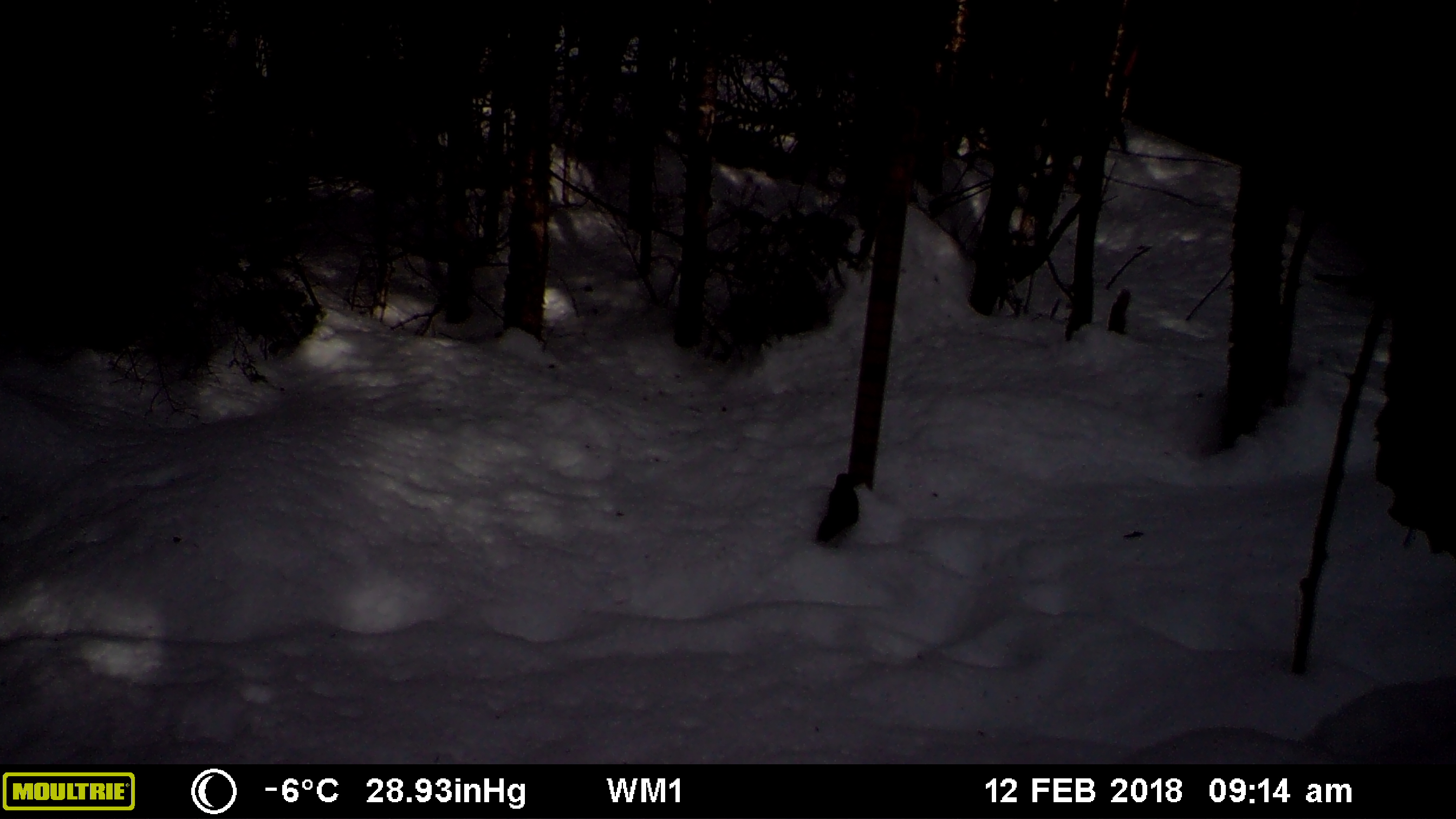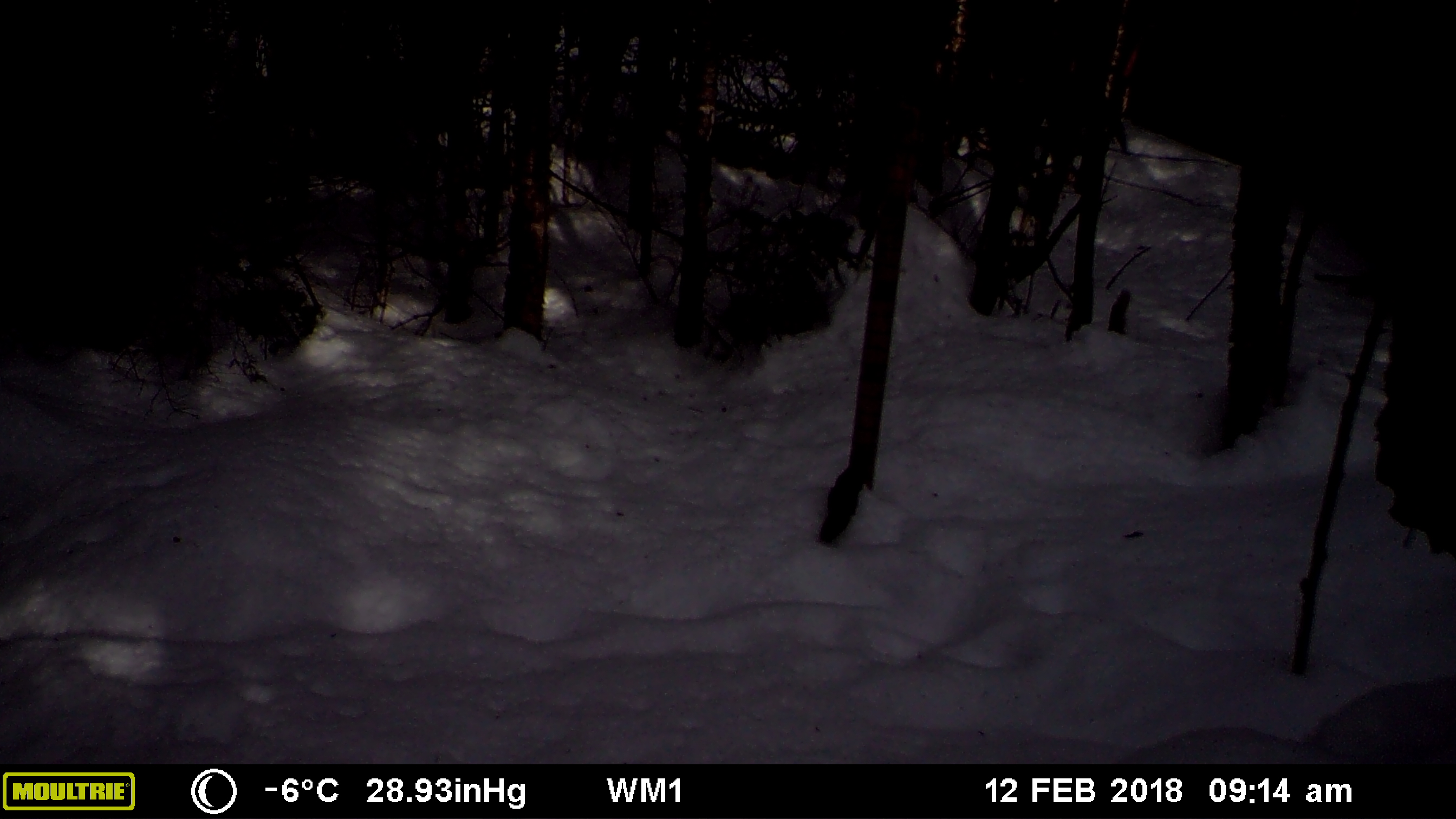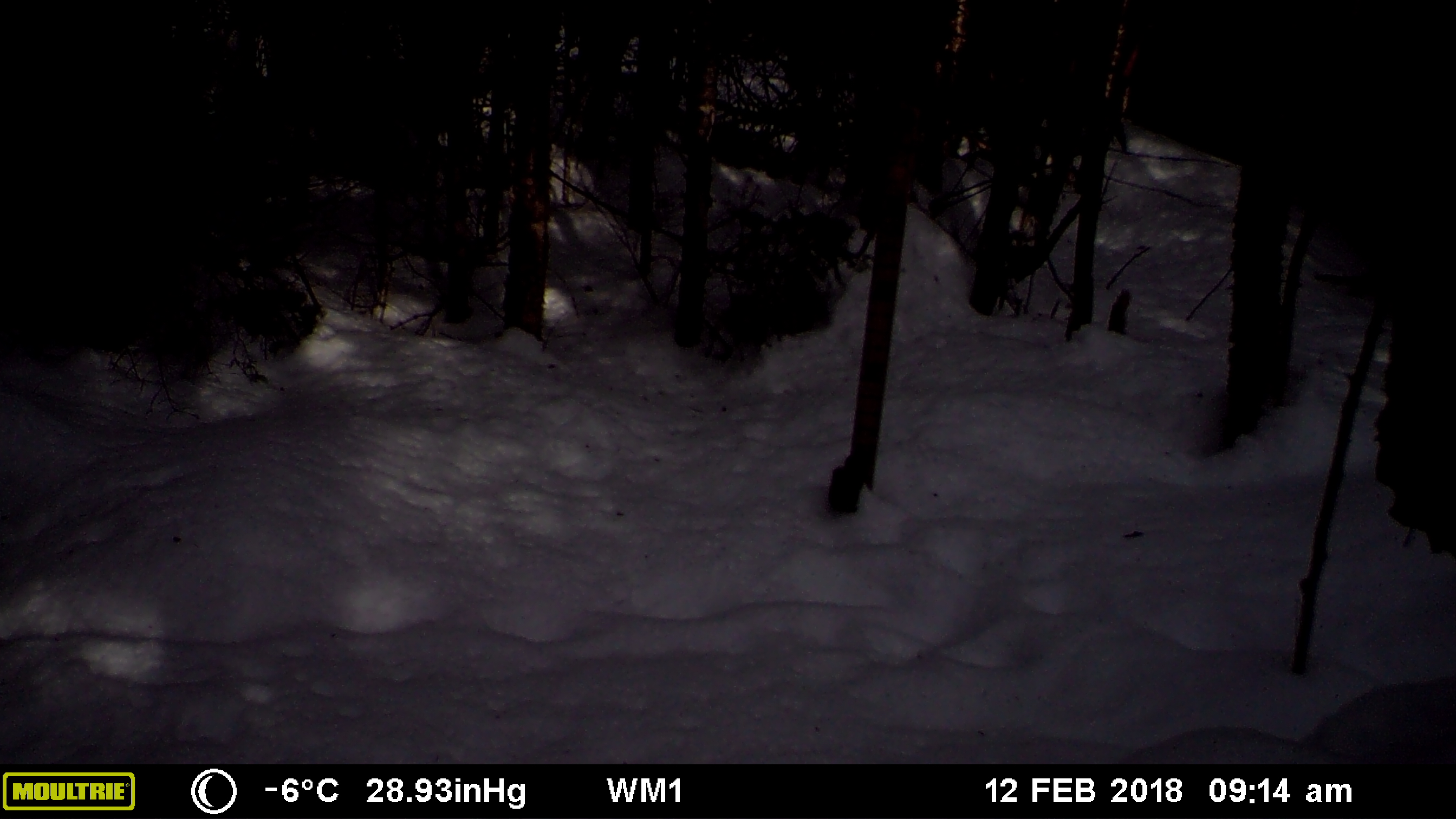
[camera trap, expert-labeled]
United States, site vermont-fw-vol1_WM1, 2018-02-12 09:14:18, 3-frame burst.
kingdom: Animalia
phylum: Chordata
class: Mammalia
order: Rodentia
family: Sciuridae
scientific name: Sciuridae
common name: squirrel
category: squirrel sp.